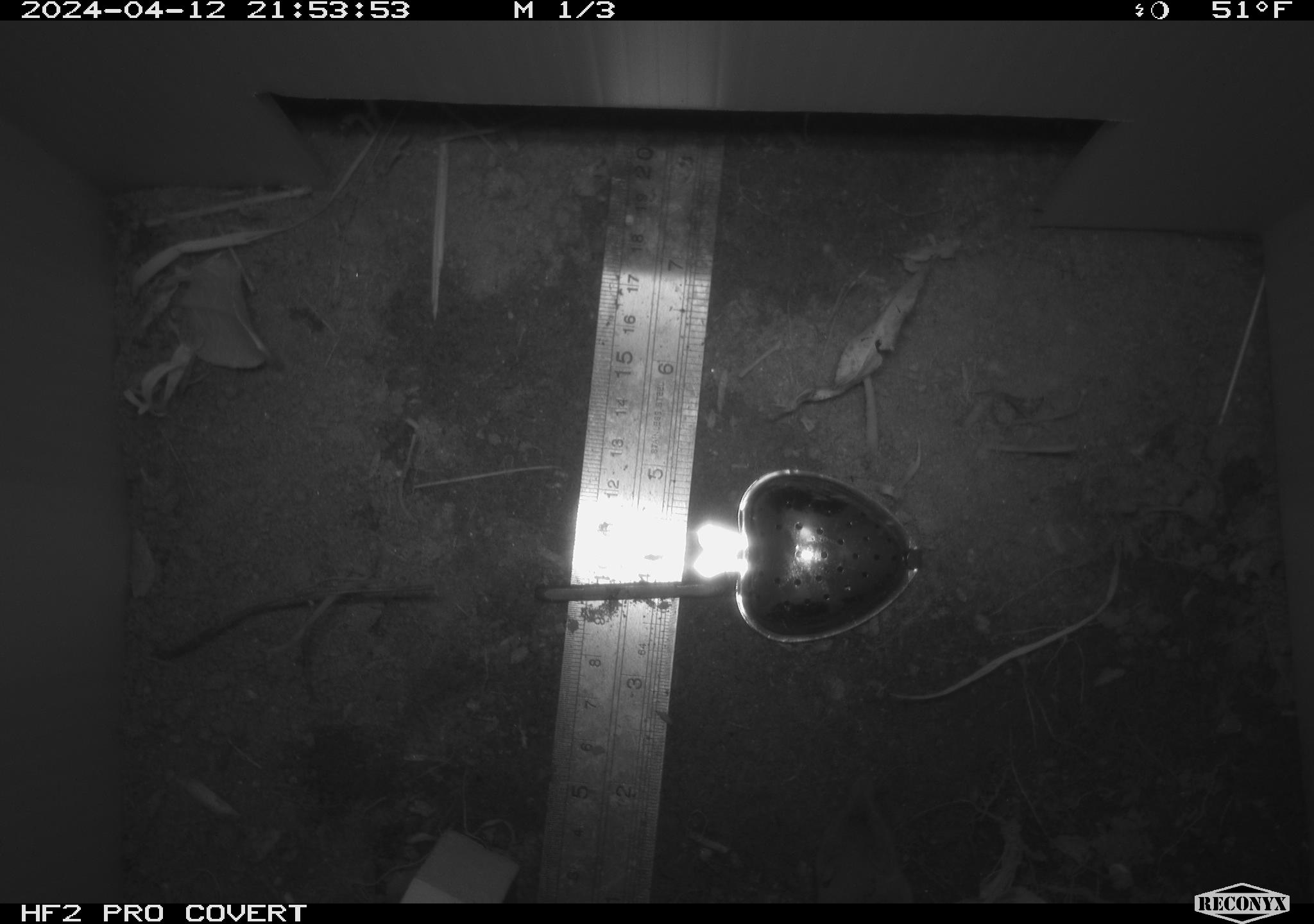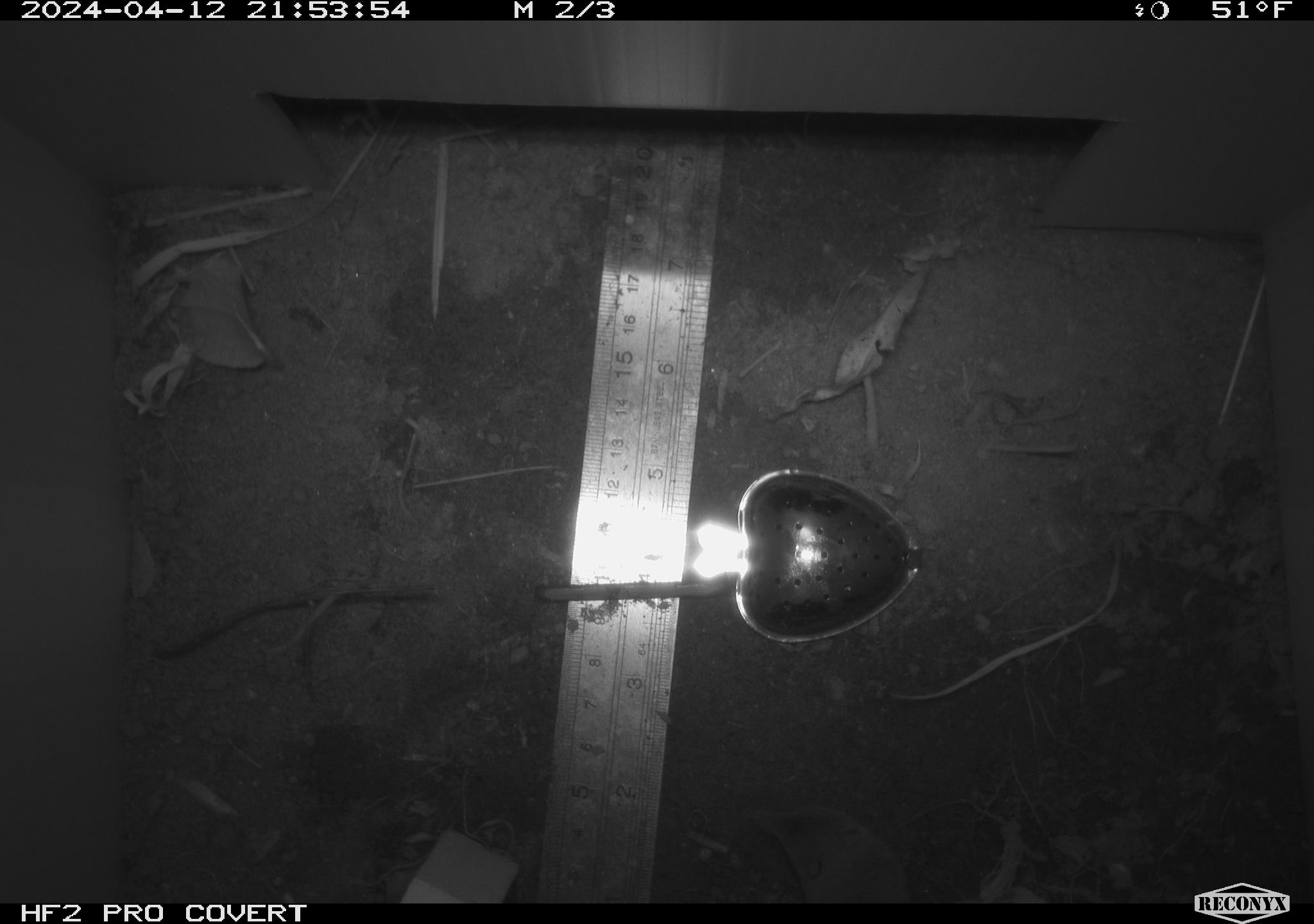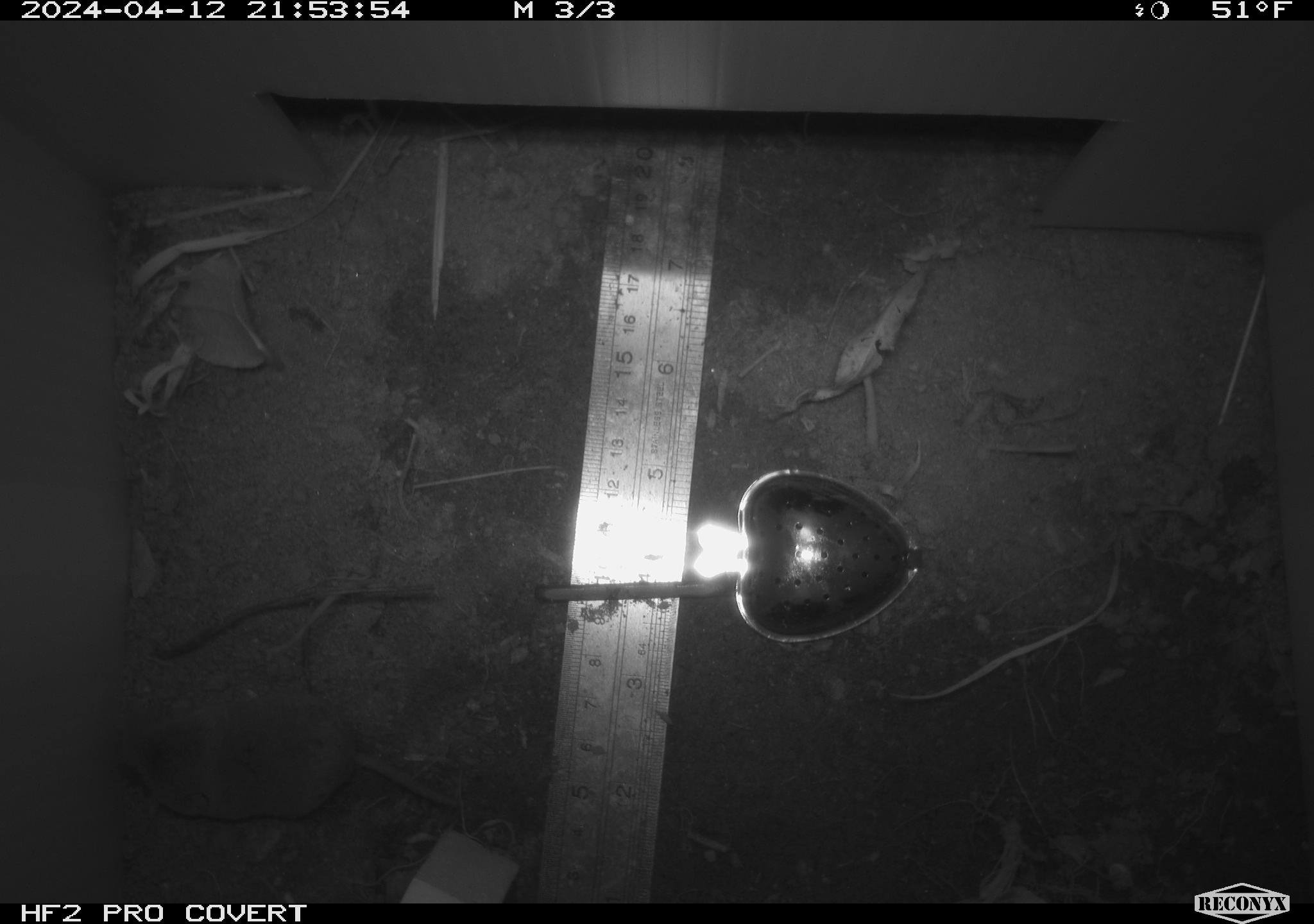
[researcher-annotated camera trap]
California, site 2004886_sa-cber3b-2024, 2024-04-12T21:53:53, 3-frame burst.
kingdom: Animalia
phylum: Chordata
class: Mammalia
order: Eulipotyphla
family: Soricidae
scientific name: Soricidae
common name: shrews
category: soricidae family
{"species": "soricidae family (shrews) (Soricidae)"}